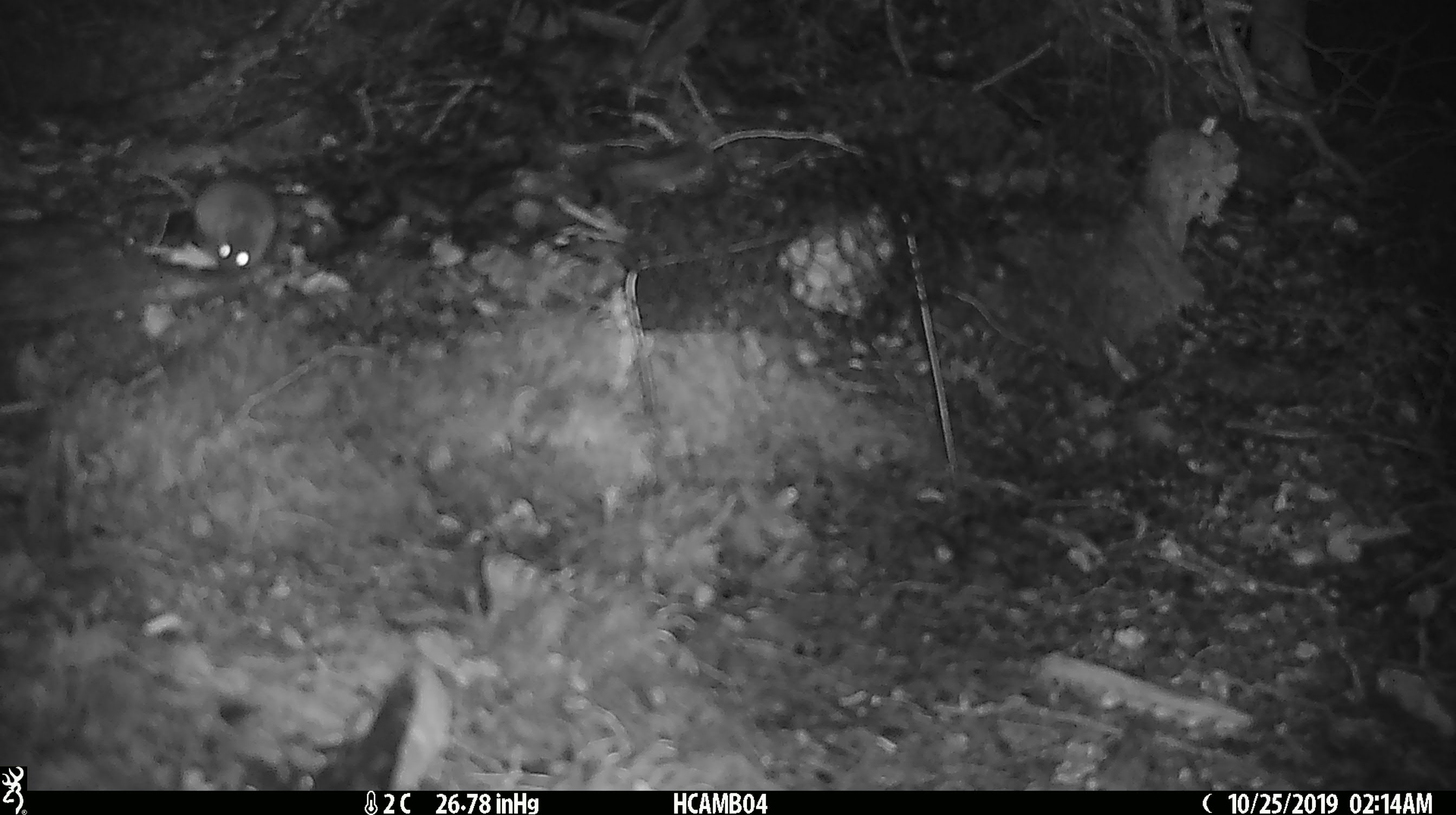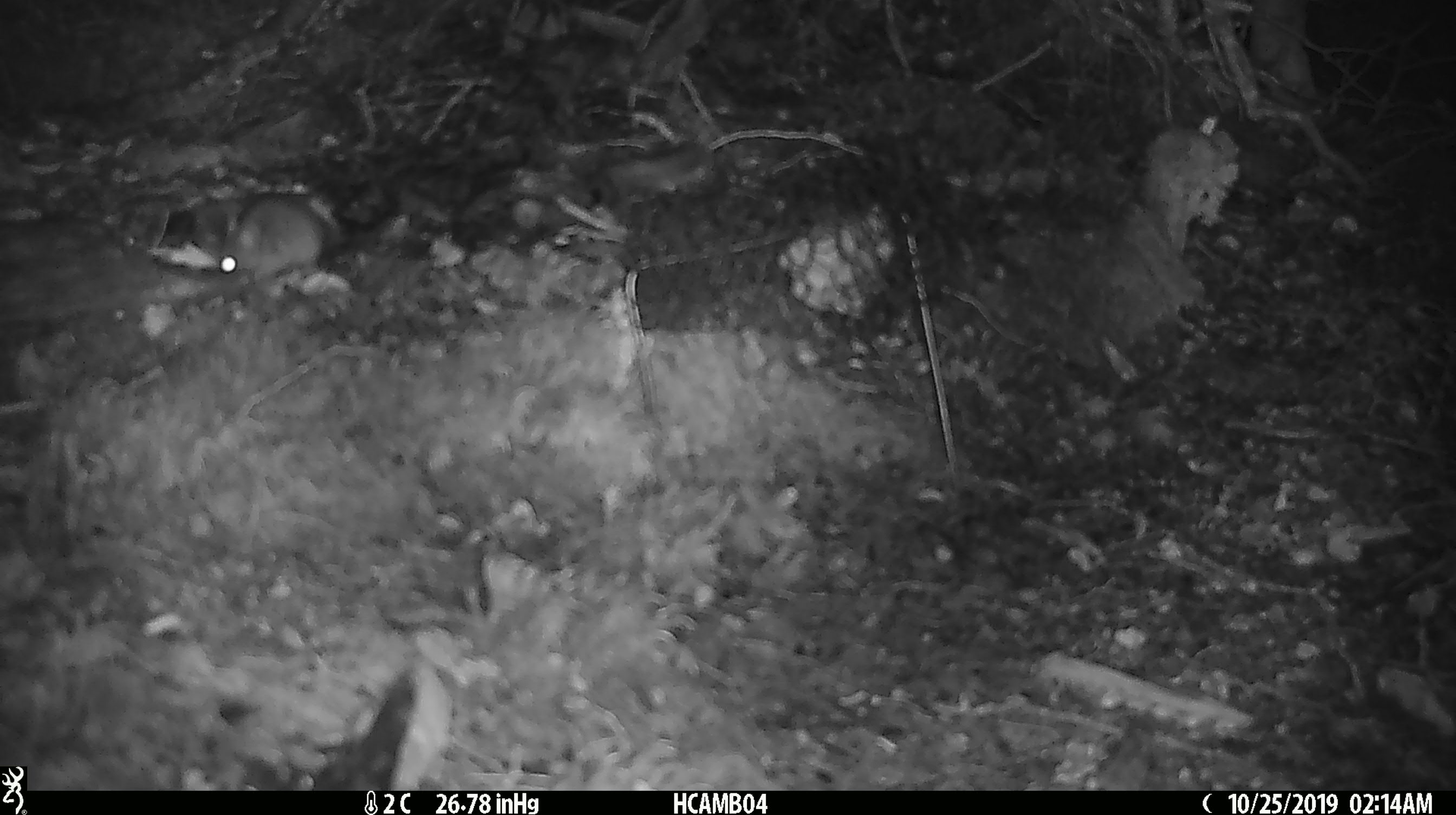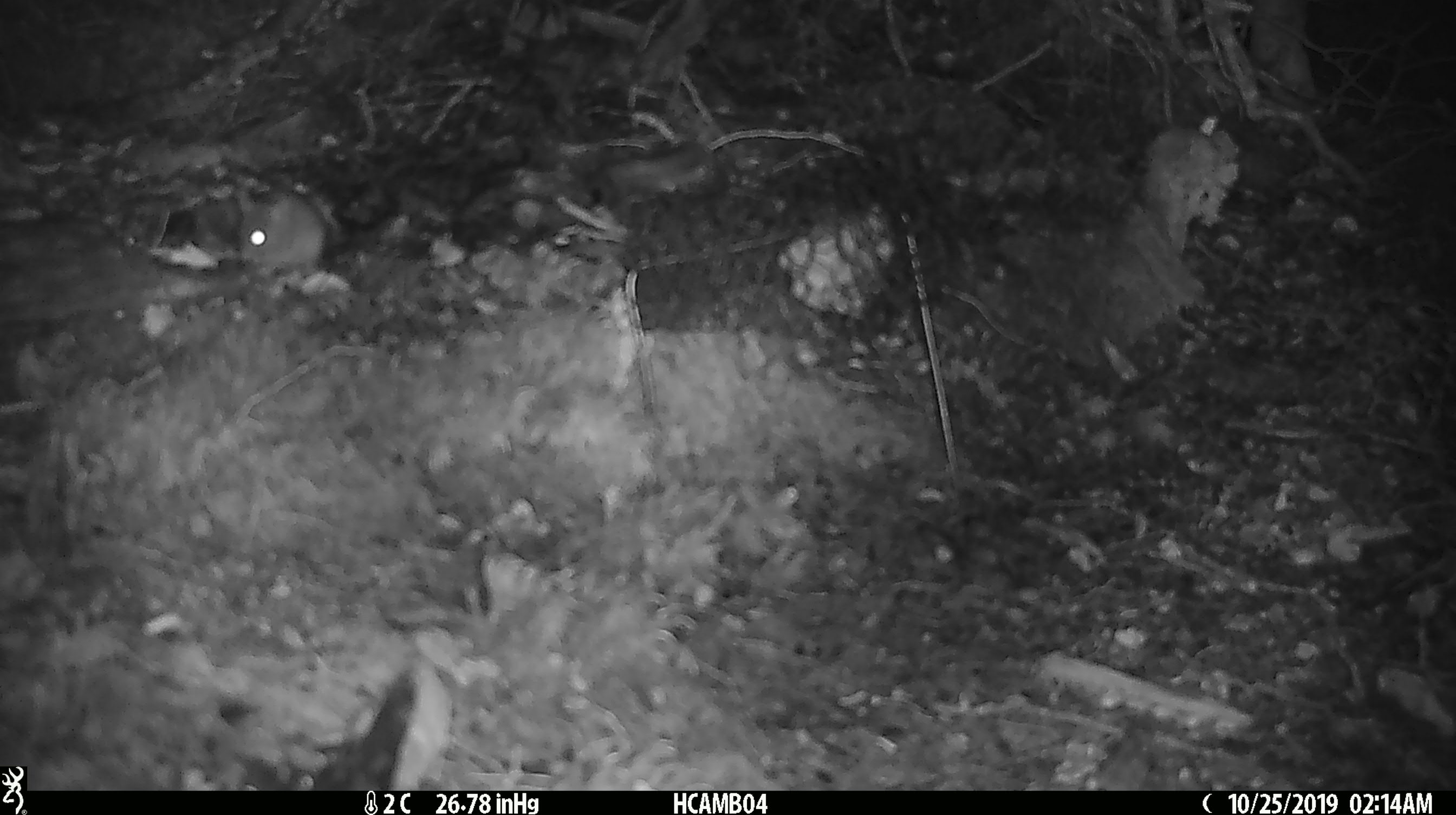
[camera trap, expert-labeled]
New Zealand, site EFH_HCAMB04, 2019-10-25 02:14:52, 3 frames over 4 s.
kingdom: Animalia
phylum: Chordata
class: Mammalia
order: Rodentia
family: Muridae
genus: Mus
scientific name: Mus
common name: mouse